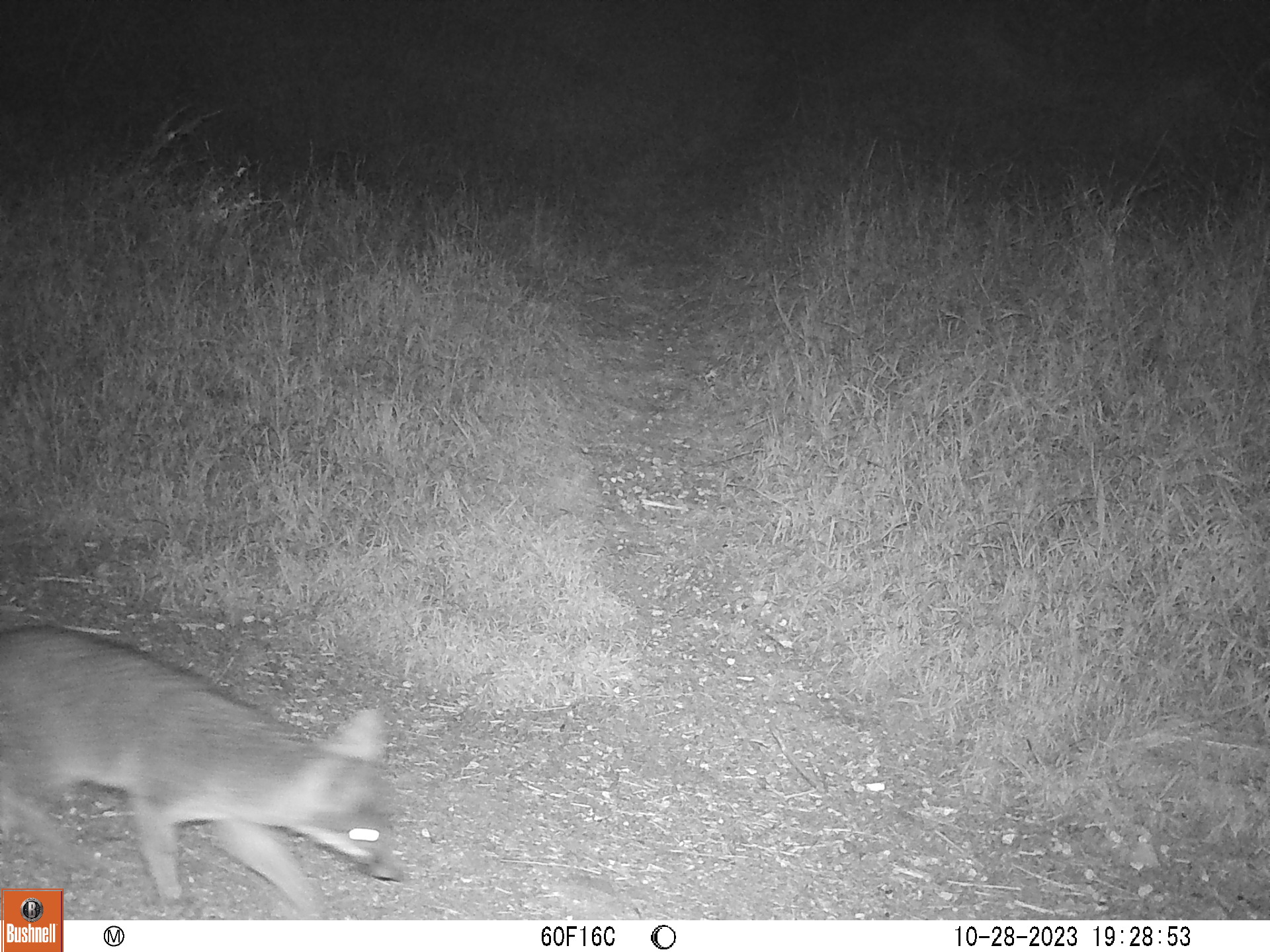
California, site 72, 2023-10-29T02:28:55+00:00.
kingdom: Animalia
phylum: Chordata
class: Mammalia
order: Carnivora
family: Canidae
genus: Urocyon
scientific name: Urocyon cinereoargenteus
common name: gray fox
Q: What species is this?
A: Gray fox (Urocyon cinereoargenteus).